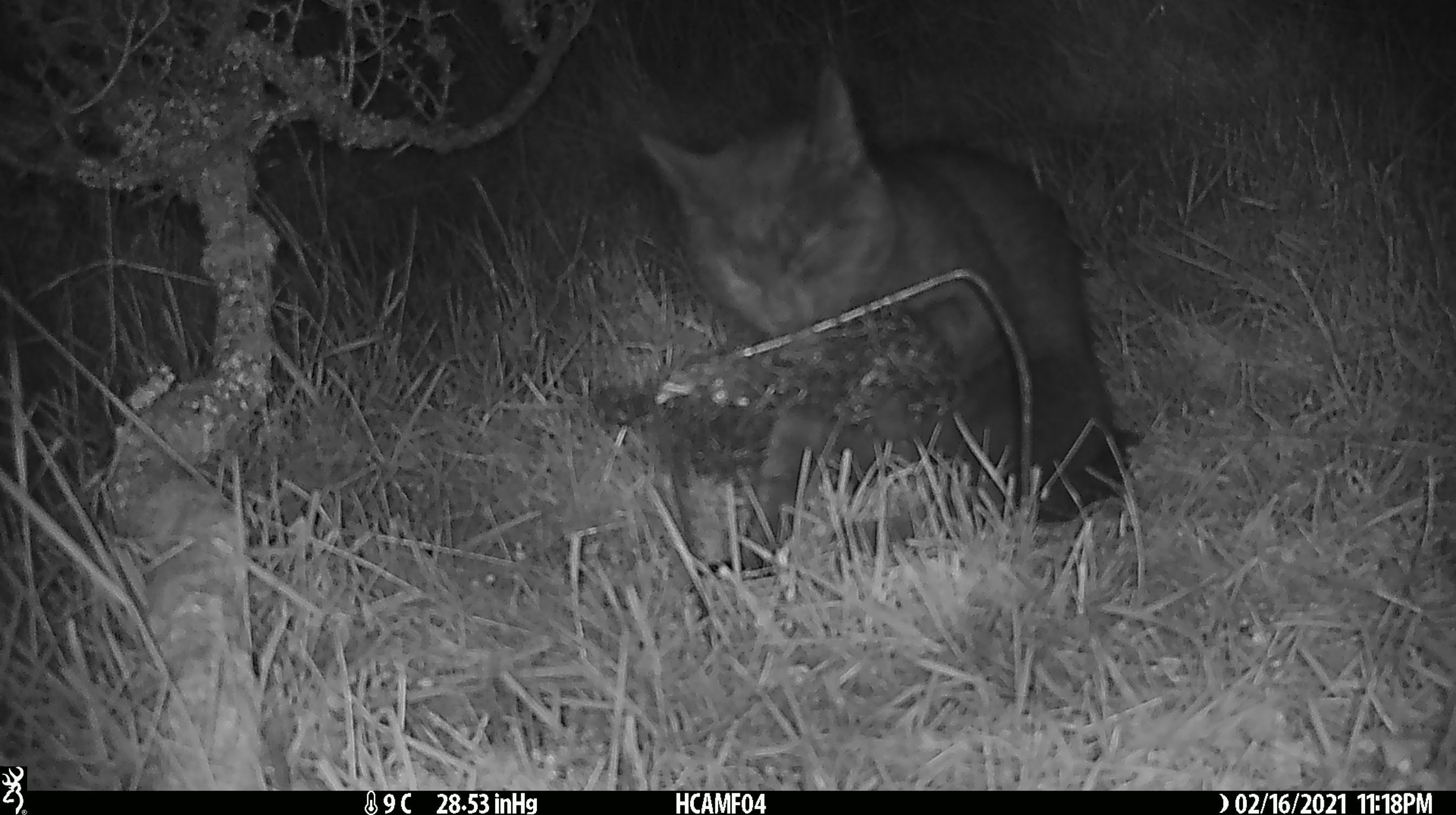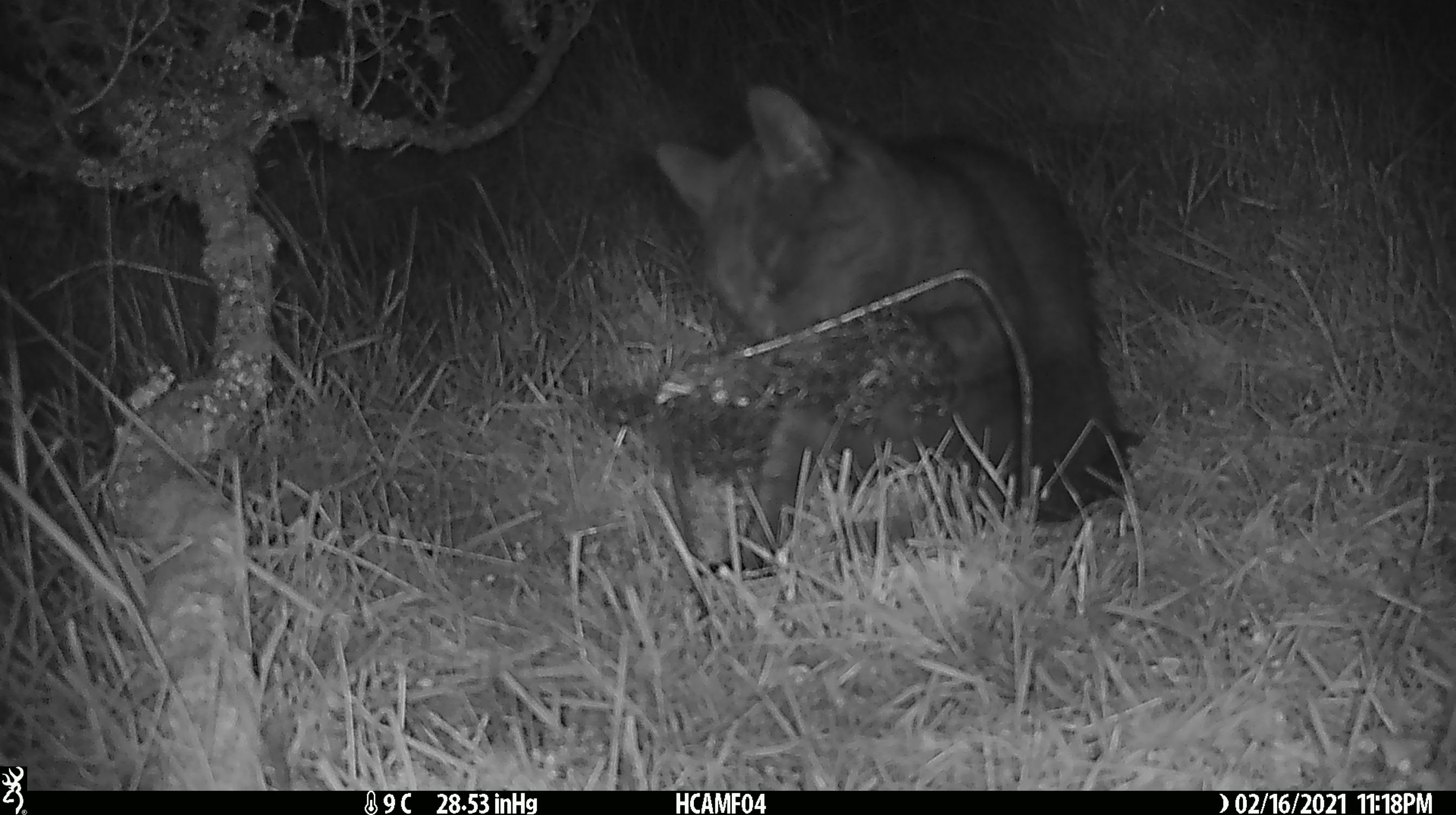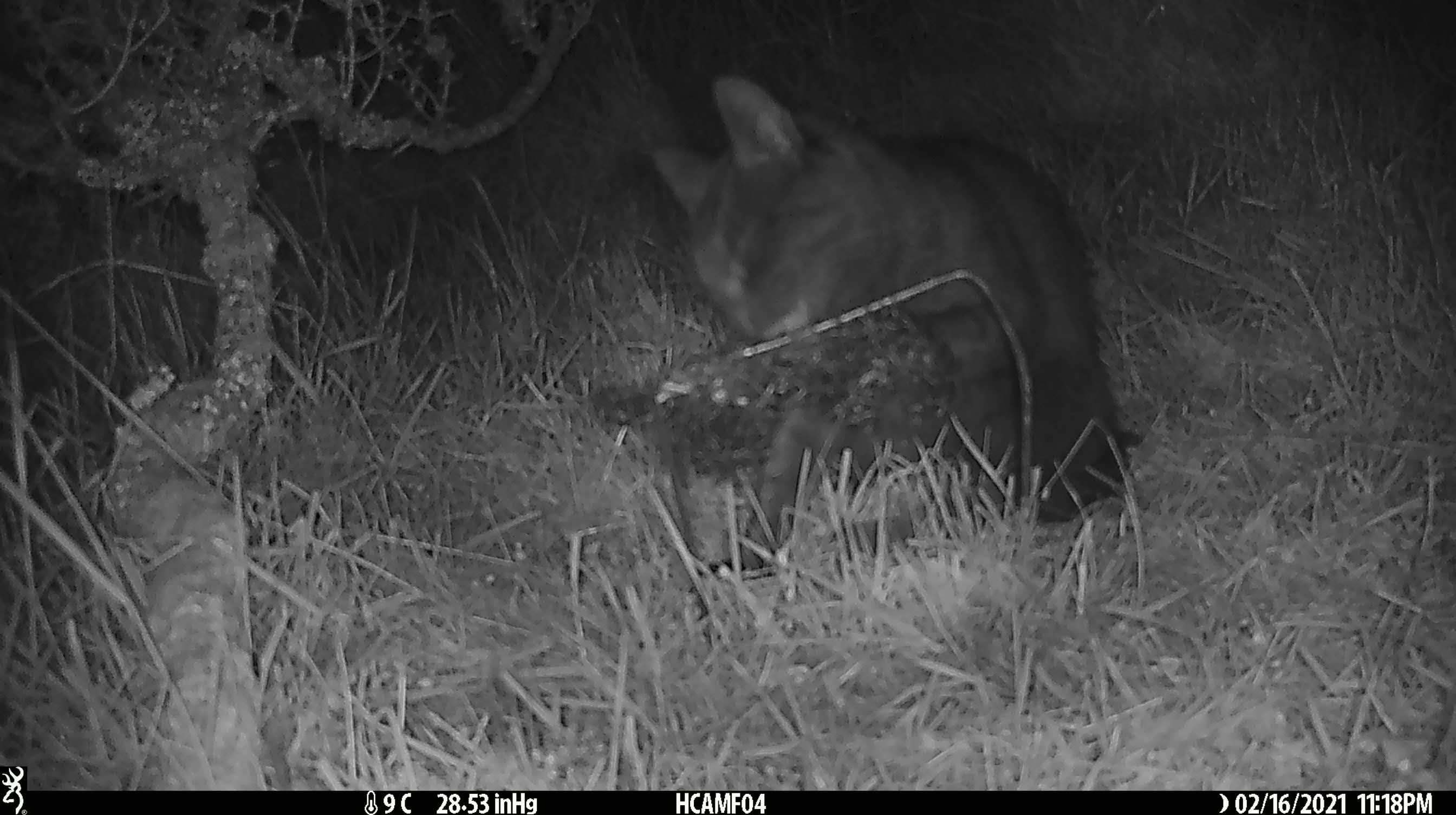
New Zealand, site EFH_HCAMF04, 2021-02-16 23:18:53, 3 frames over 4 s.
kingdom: Animalia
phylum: Chordata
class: Mammalia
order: Carnivora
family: Felidae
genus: Felis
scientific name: Felis catus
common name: domestic cat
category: cat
Cat (domestic cat) (Felis catus).